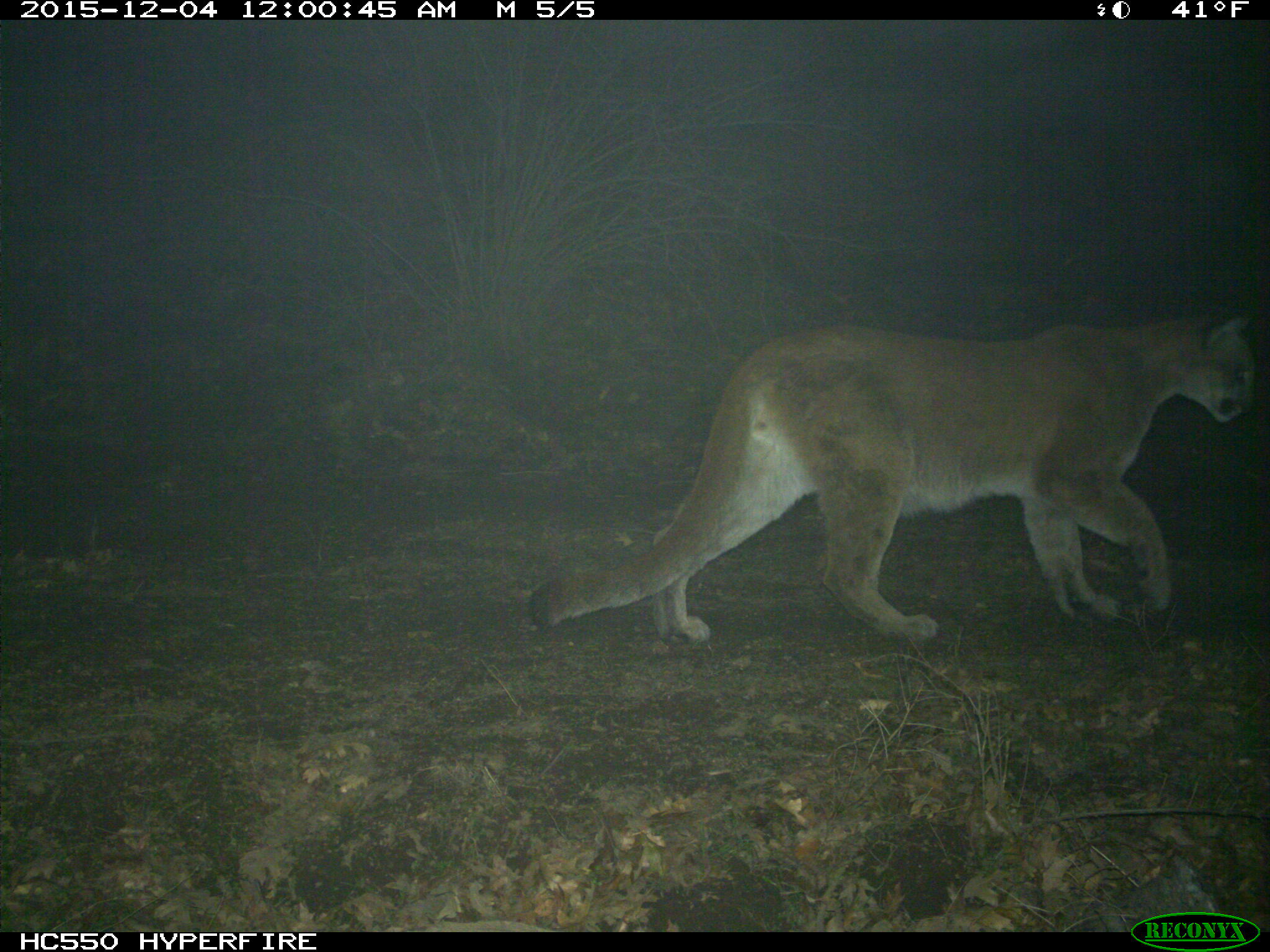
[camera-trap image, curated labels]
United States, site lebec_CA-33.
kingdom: Animalia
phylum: Chordata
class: Mammalia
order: Carnivora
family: Felidae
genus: Puma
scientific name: Puma concolor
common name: mountain lion